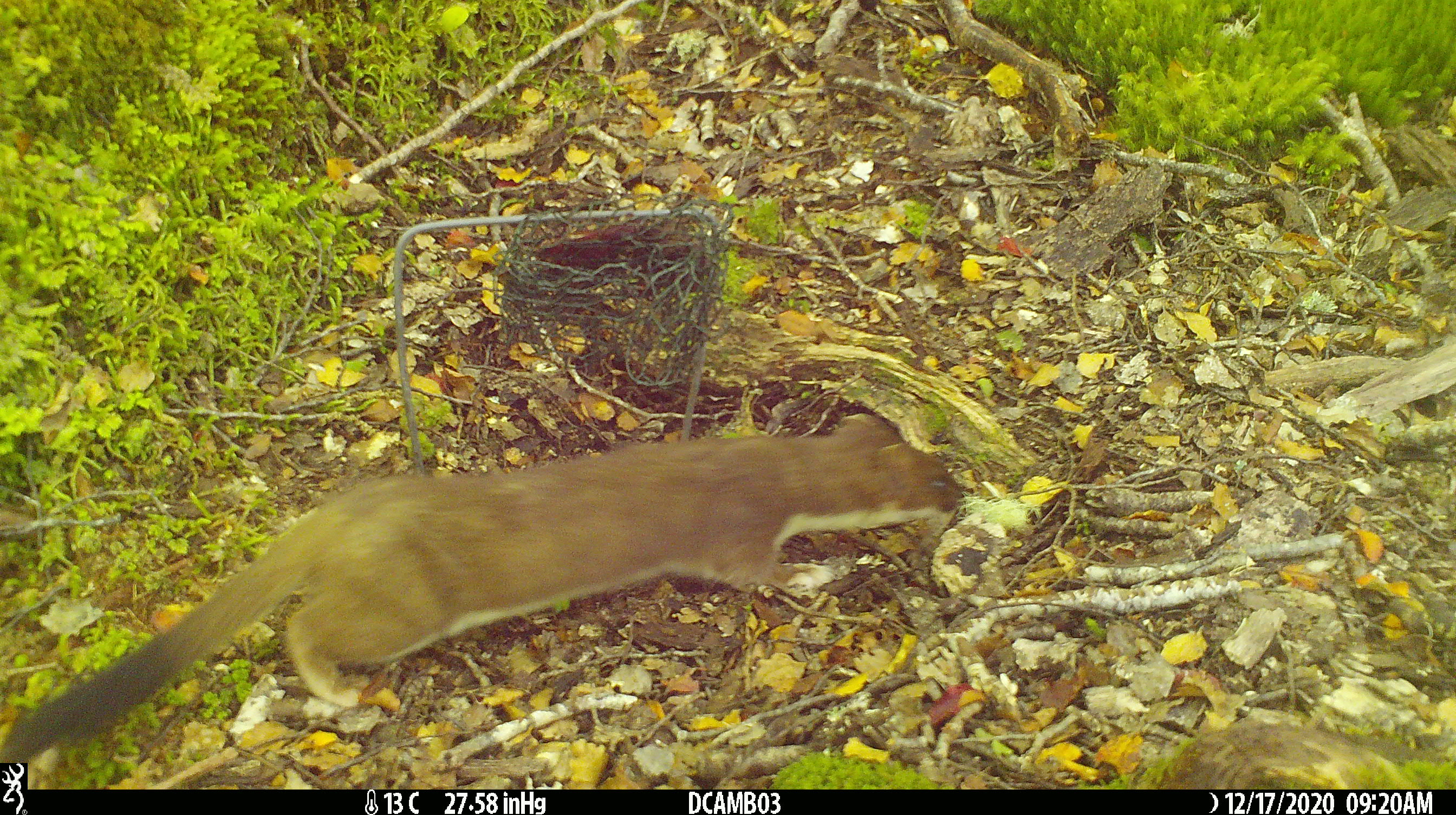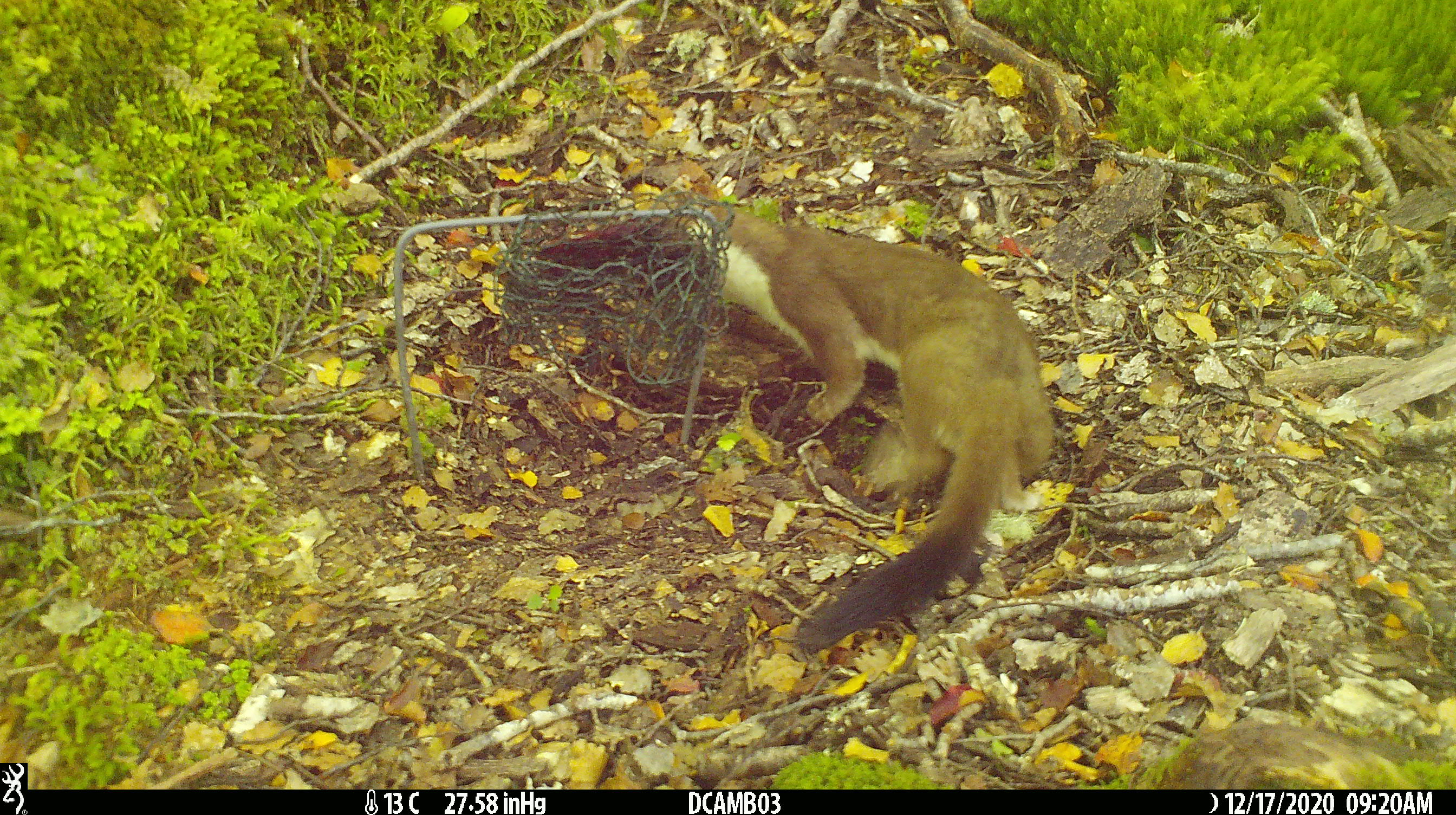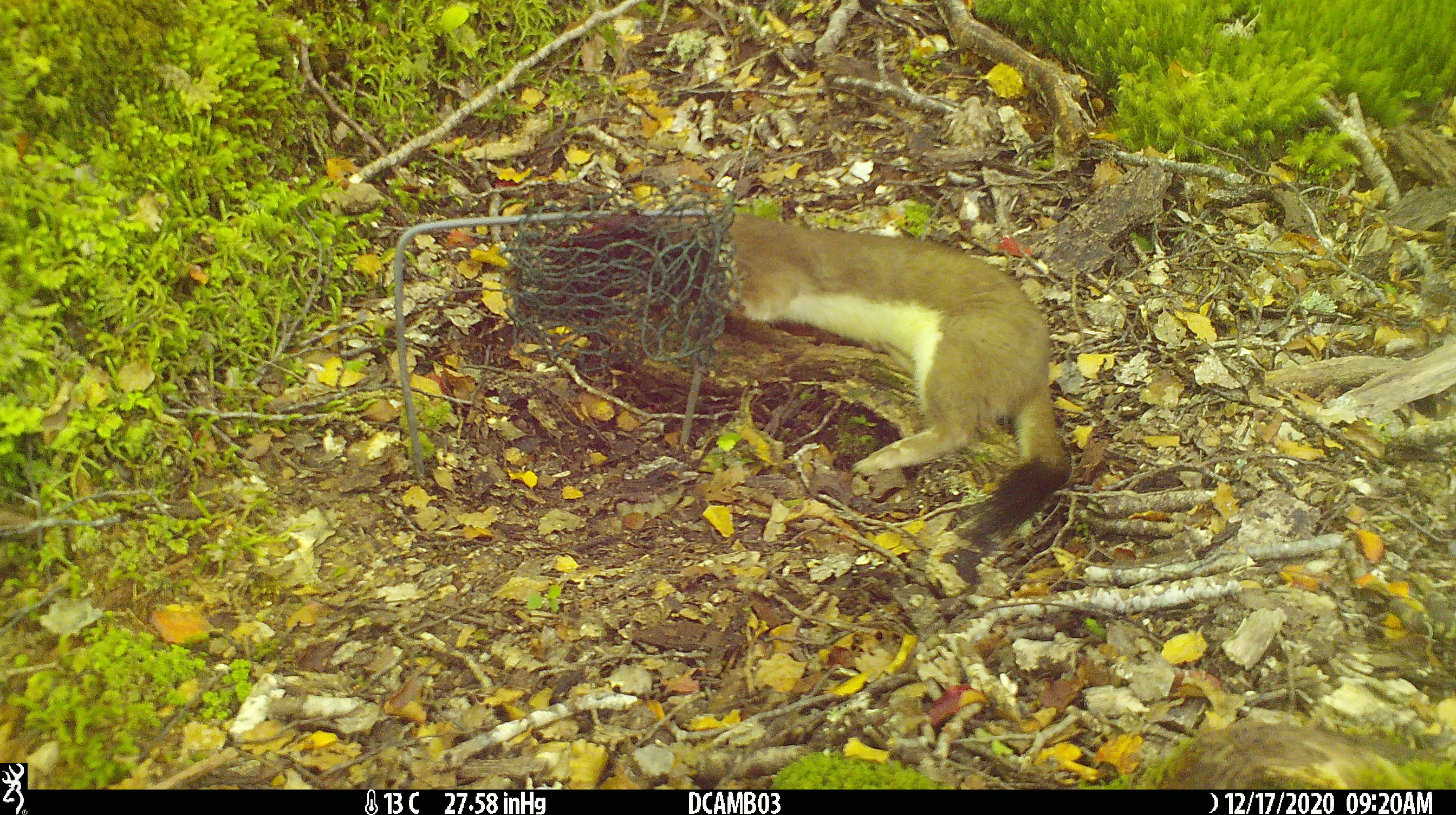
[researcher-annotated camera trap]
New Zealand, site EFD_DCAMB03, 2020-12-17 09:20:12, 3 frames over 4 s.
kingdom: Animalia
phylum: Chordata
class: Mammalia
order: Carnivora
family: Mustelidae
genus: Mustela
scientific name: Mustela erminea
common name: stoat